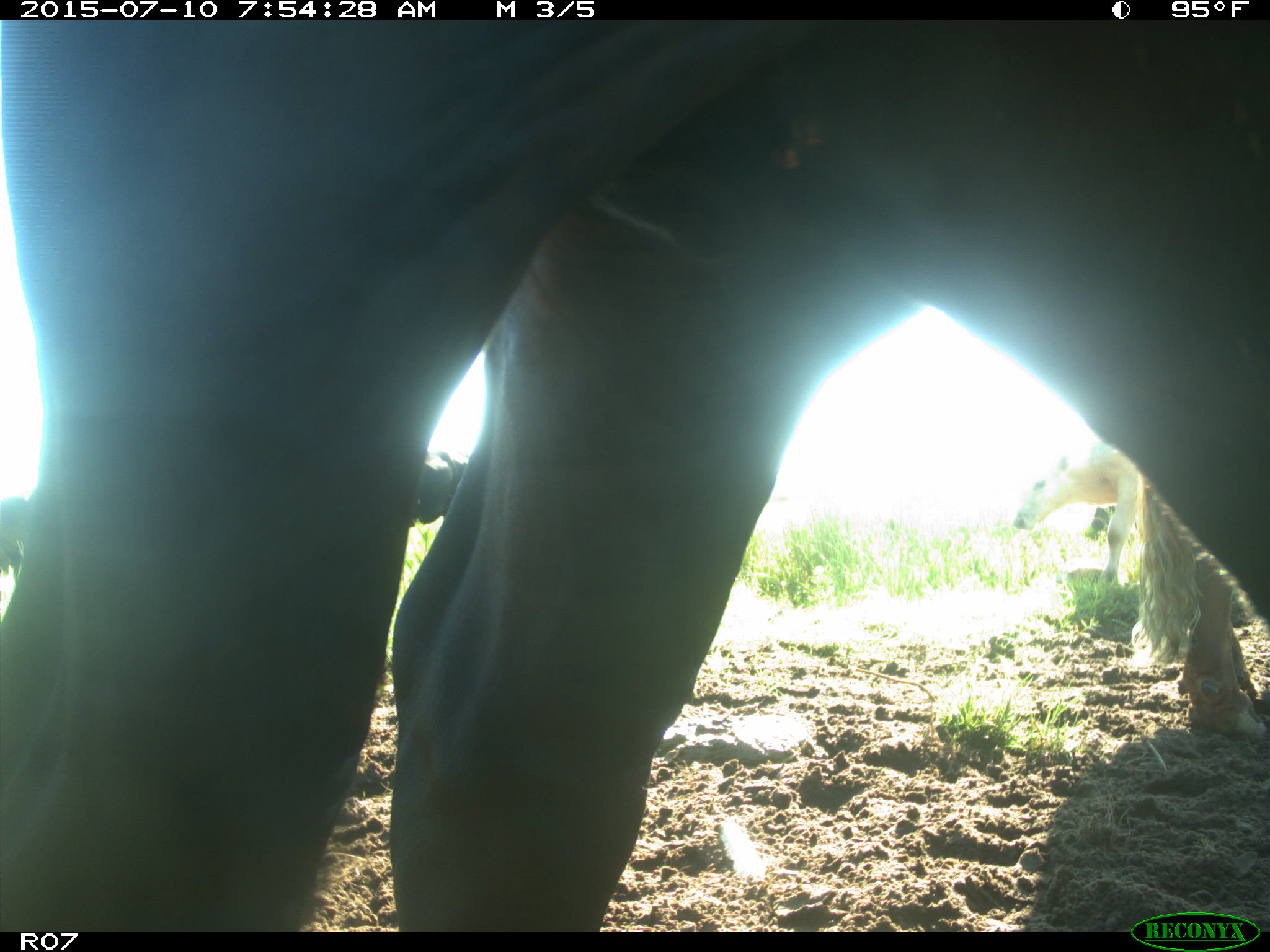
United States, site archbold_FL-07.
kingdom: Animalia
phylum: Chordata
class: Mammalia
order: Artiodactyla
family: Bovidae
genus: Bos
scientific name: Bos taurus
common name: domestic cow